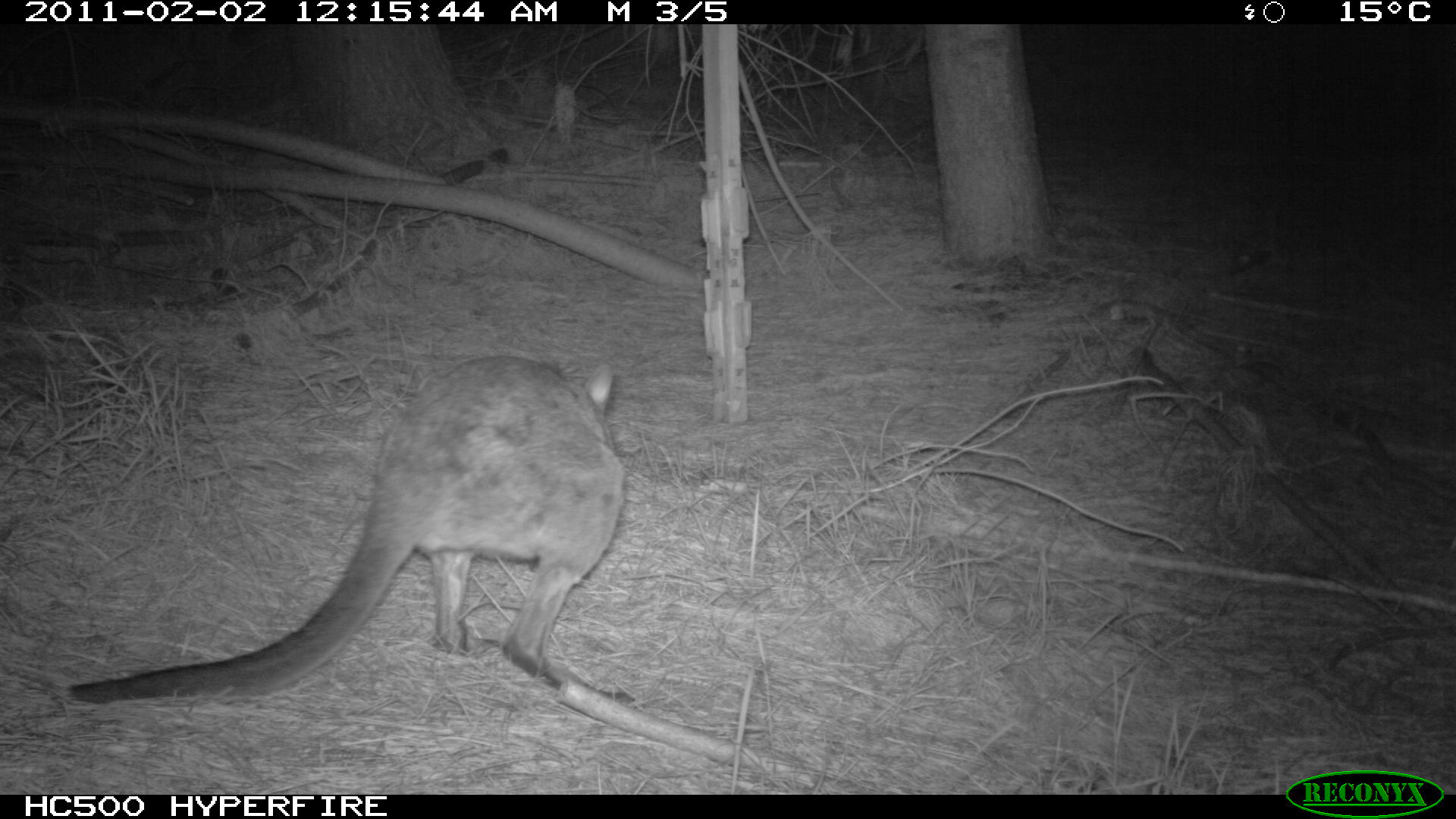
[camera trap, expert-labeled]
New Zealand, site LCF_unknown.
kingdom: Animalia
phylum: Chordata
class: Mammalia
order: Diprotodontia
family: Macropodidae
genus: Notamacropus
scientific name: Notamacropus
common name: wallaby